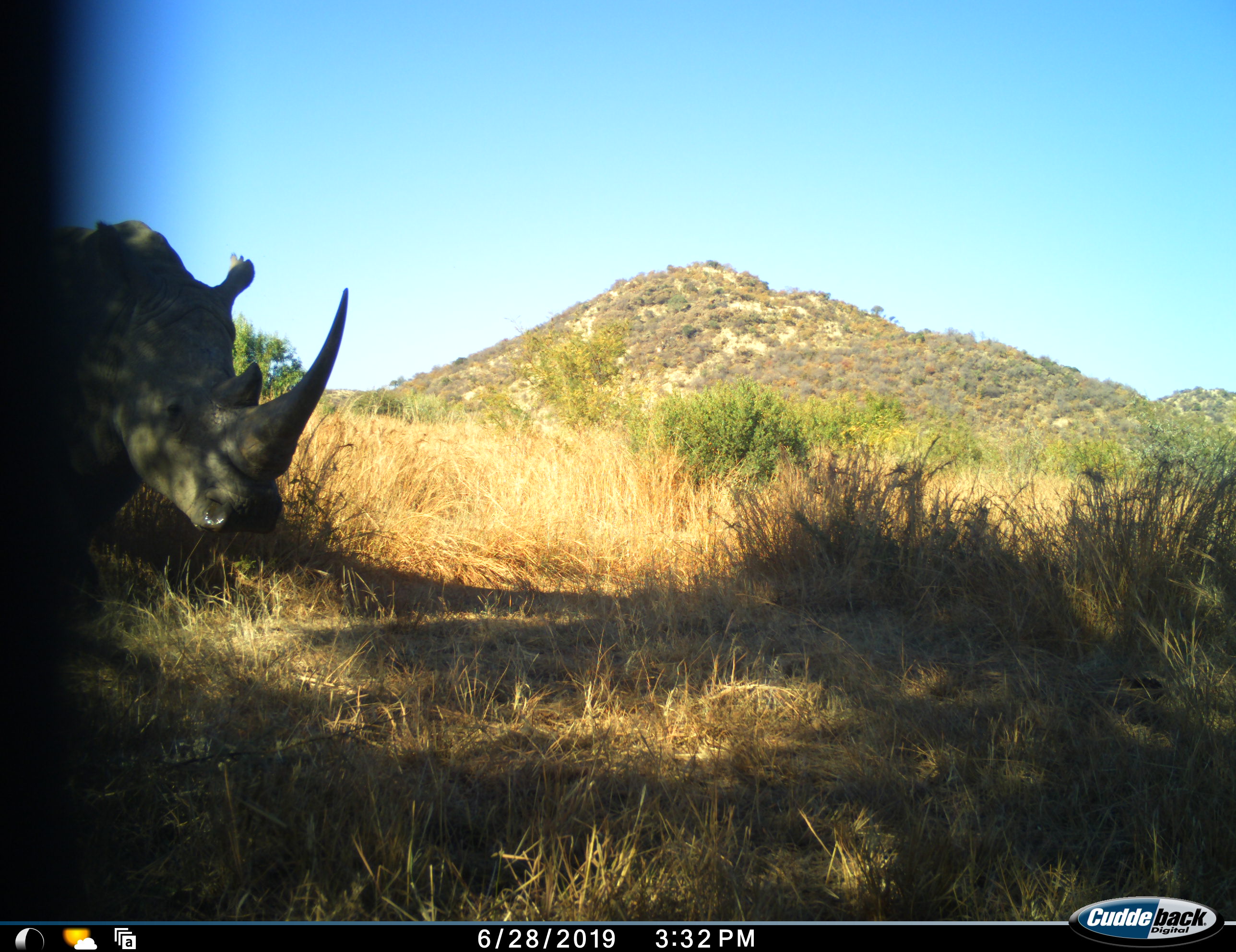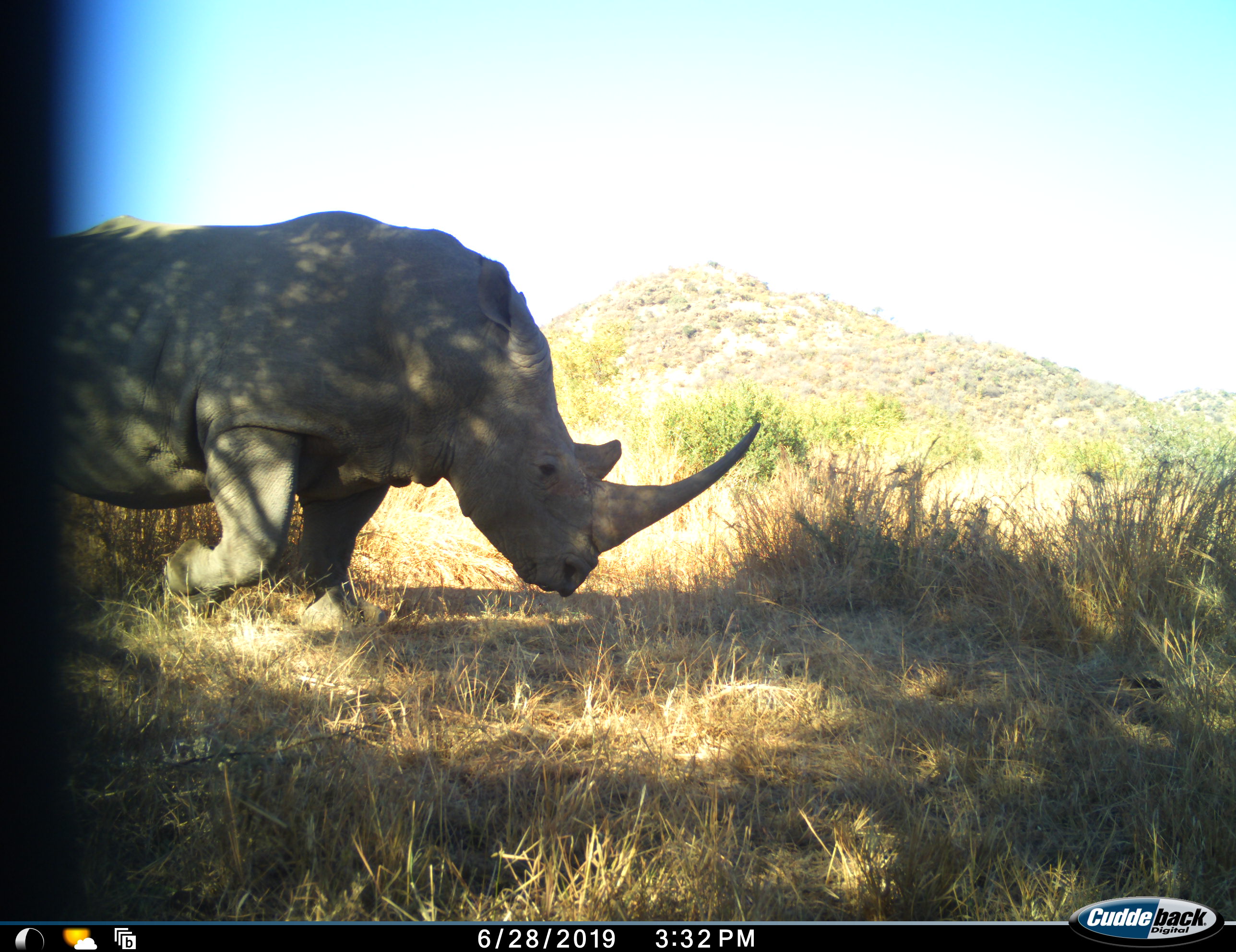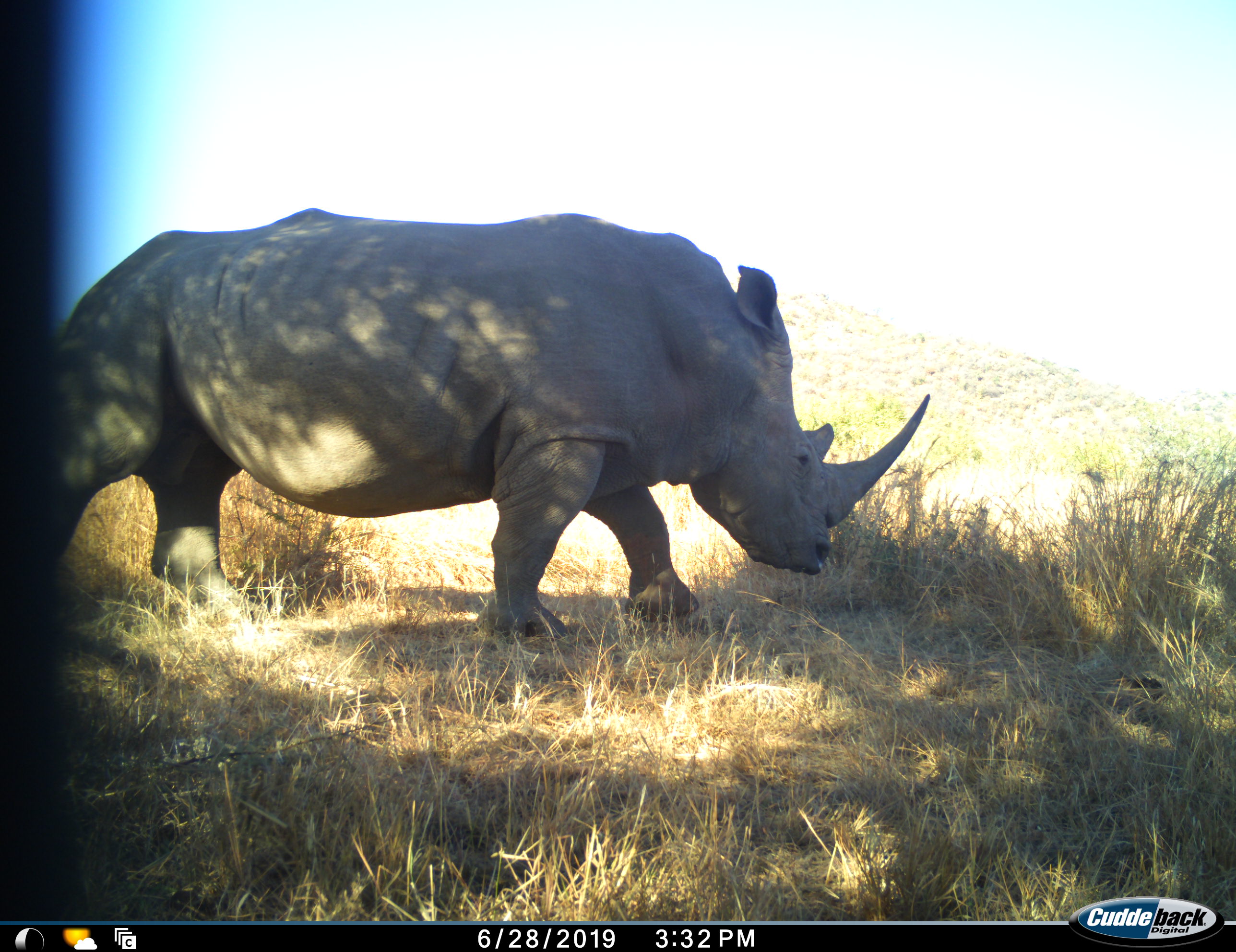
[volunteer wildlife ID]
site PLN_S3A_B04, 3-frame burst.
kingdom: Animalia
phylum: Chordata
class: Mammalia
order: Perissodactyla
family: Rhinocerotidae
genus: Ceratotherium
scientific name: Ceratotherium simum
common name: white rhinoceros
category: rhinoceroswhite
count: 1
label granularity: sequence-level